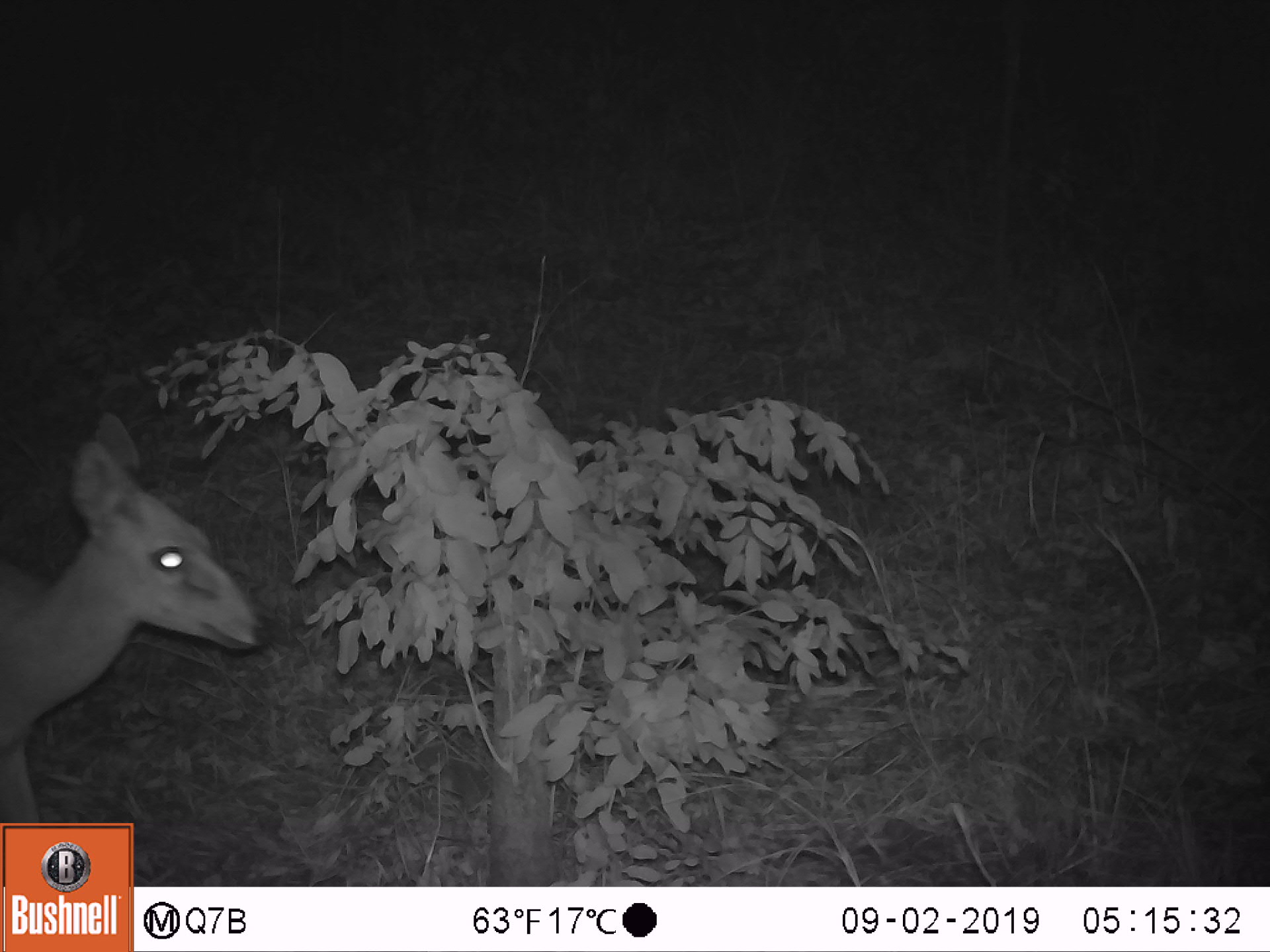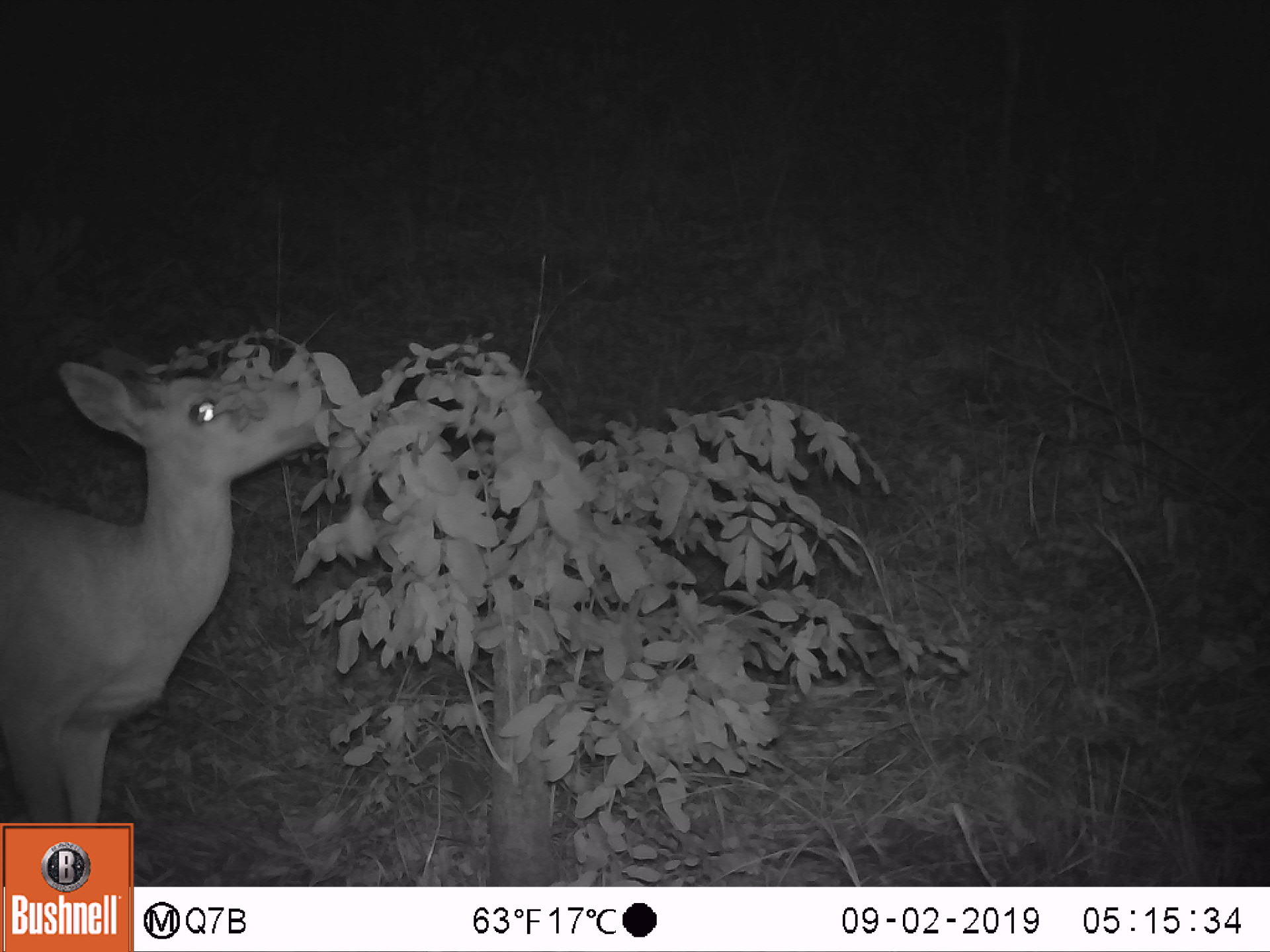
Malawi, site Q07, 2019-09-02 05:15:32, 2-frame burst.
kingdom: Animalia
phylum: Chordata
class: Mammalia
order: Artiodactyla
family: Bovidae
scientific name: Antilopinae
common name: small antelope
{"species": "small antelope (Antilopinae)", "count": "1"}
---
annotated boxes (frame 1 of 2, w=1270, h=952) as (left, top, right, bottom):
small antelope: (0, 402, 282, 819)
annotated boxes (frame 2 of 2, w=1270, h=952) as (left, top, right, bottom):
small antelope: (0, 342, 361, 818)